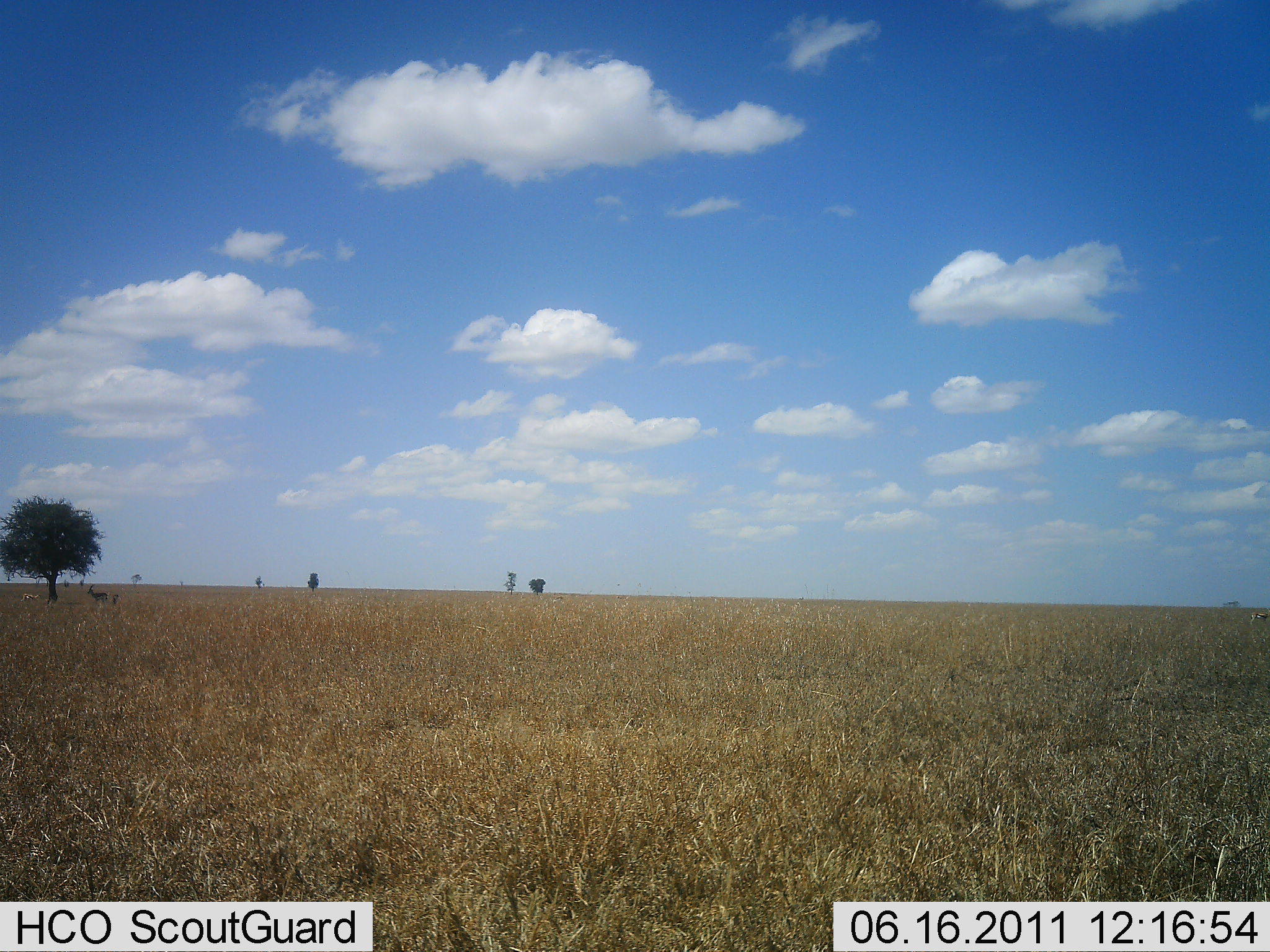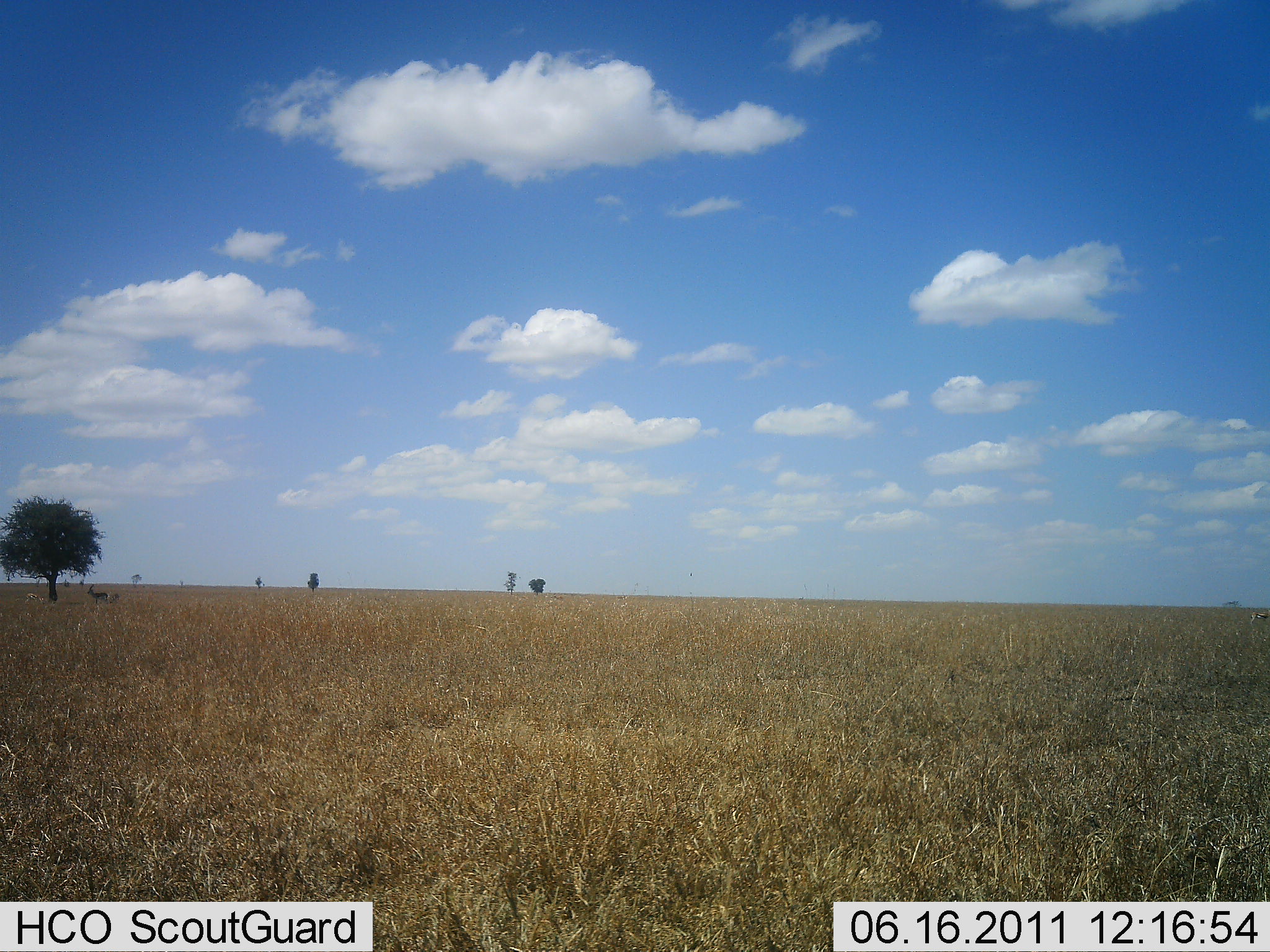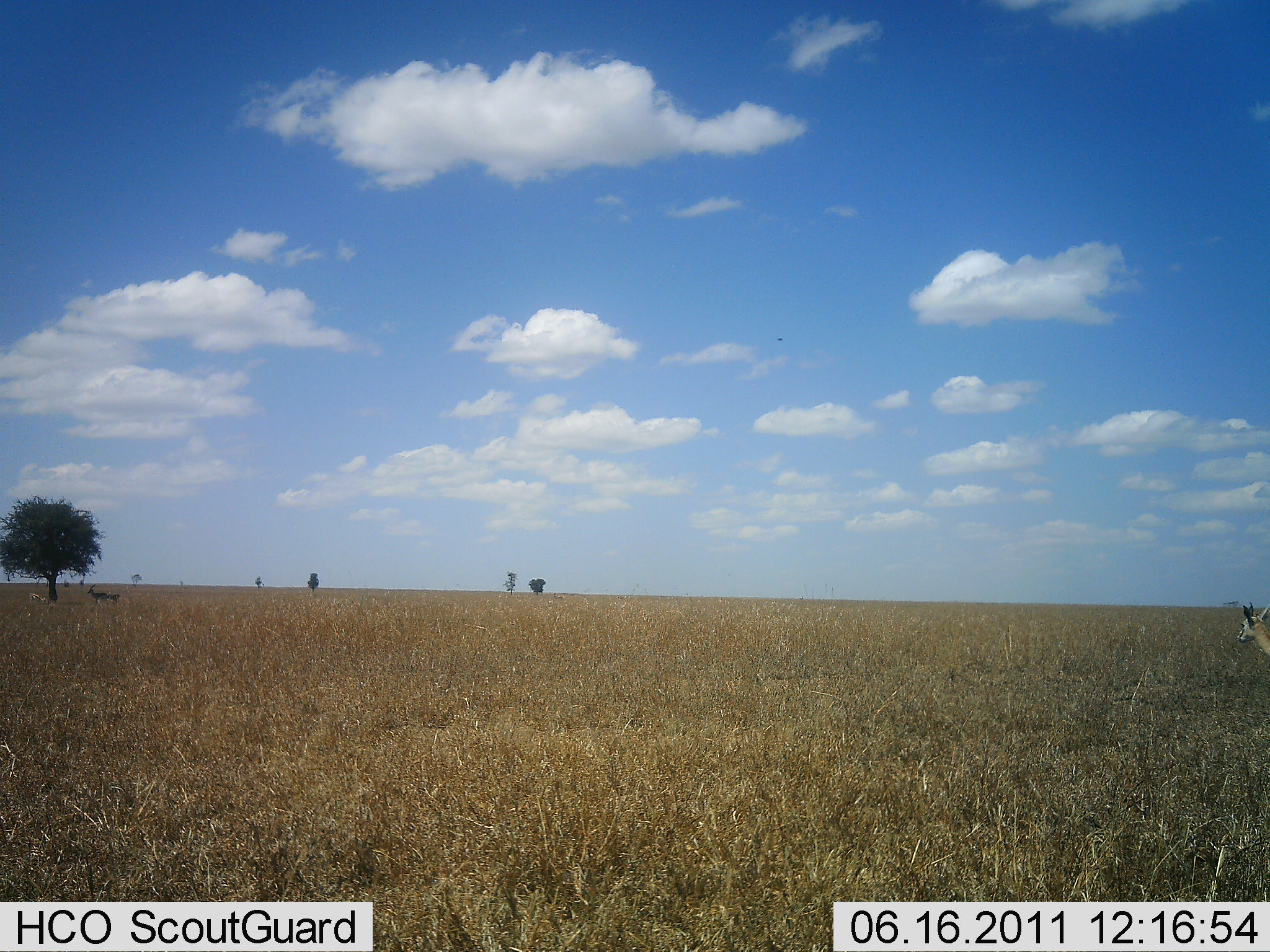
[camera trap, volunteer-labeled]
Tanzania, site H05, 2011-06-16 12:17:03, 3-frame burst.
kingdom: Animalia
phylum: Chordata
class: Mammalia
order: Artiodactyla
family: Bovidae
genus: Eudorcas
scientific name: Eudorcas thomsonii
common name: thomson's gazelle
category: gazellethomsons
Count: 2.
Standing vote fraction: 50%.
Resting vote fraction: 0%.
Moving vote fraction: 83%.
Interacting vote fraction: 0%.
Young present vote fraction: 0%.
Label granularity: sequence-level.